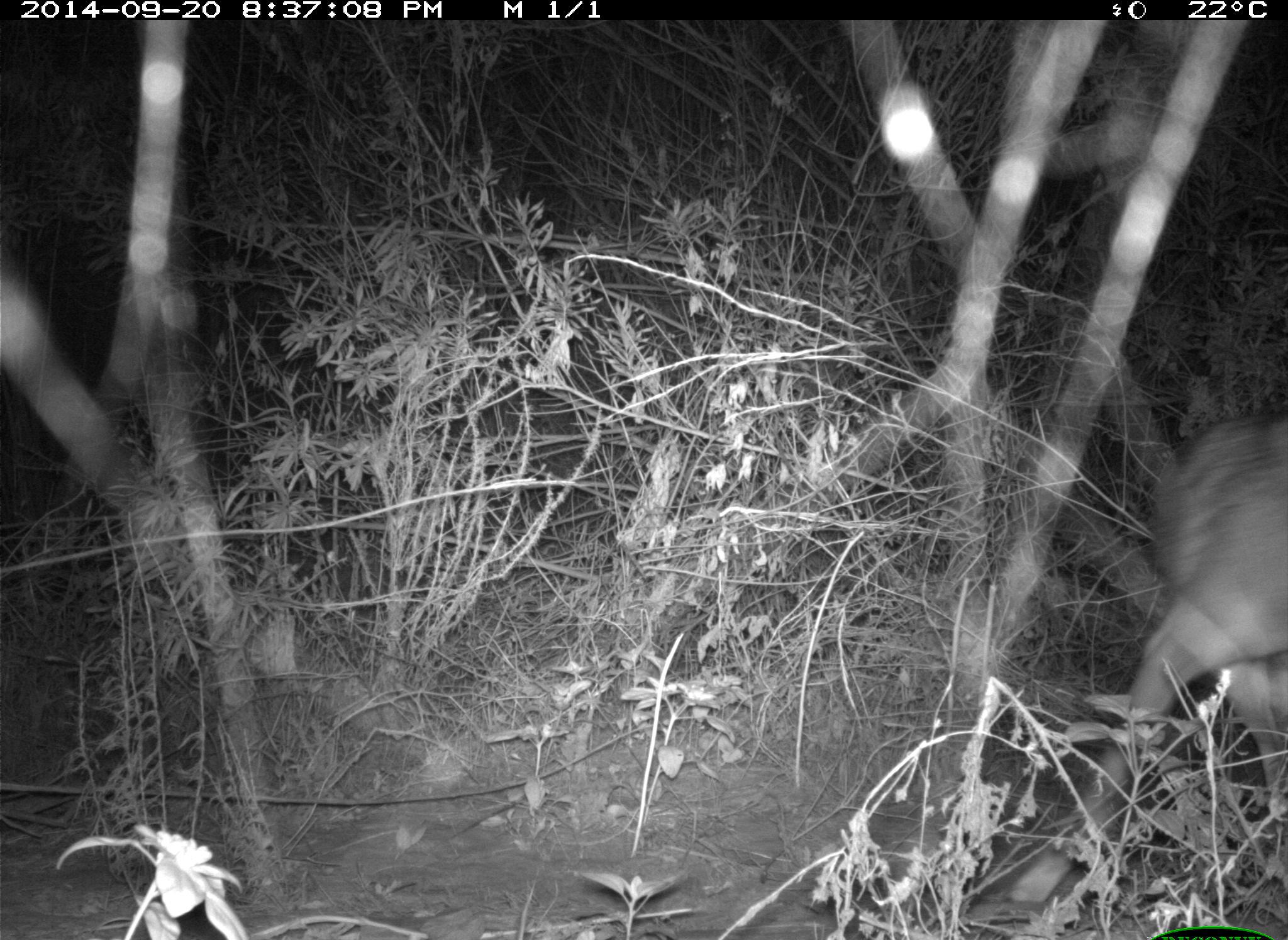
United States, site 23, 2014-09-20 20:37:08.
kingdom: Animalia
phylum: Chordata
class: Mammalia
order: Carnivora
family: Canidae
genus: Canis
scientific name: Canis latrans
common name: coyote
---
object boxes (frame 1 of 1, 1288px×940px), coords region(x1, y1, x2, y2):
coyote: region(1001, 415, 1288, 919)